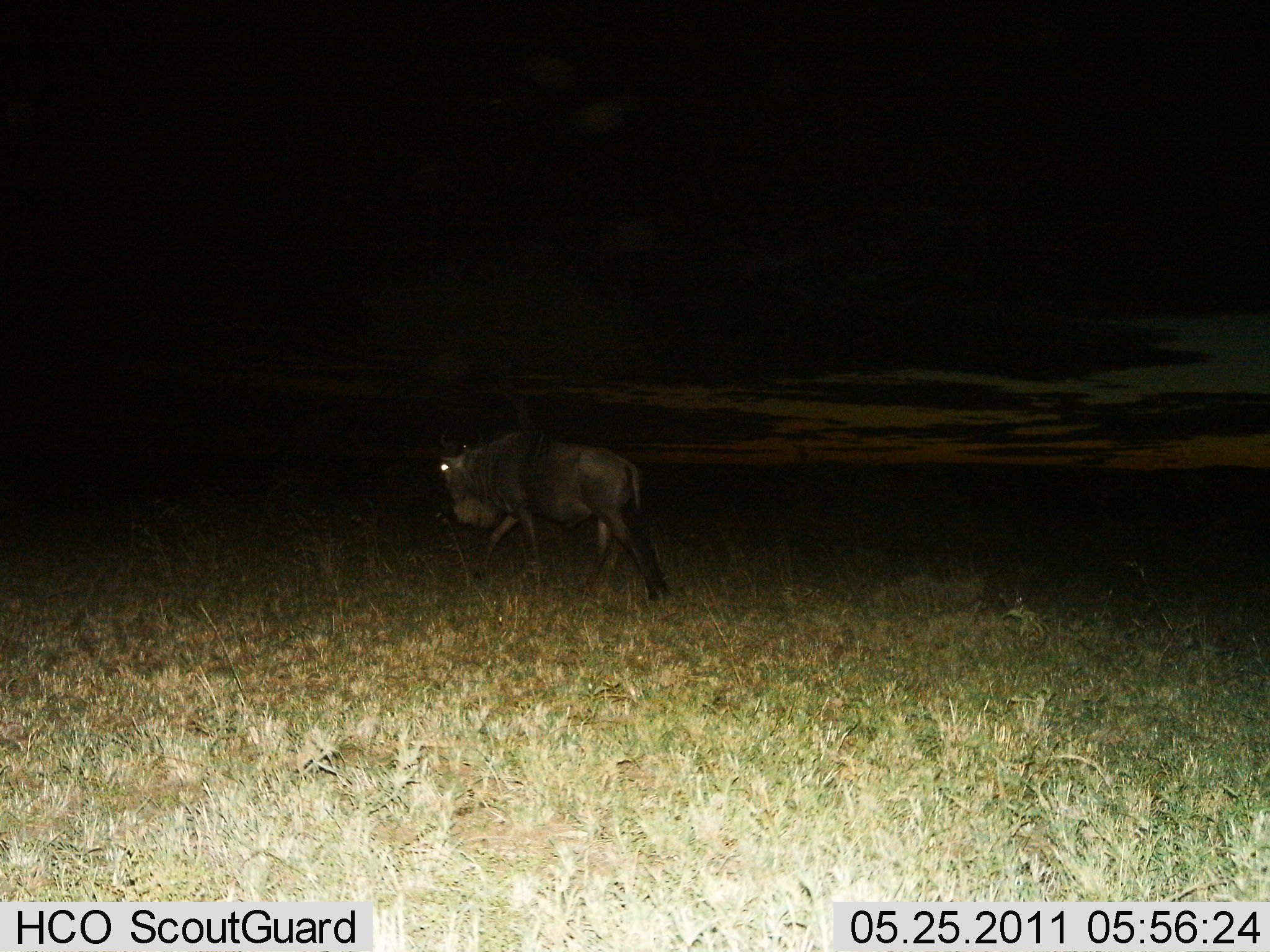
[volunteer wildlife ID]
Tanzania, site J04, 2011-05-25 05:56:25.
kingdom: Animalia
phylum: Chordata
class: Mammalia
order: Artiodactyla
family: Bovidae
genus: Connochaetes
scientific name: Connochaetes taurinus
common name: blue wildebeest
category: wildebeest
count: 1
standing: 0%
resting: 0%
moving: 100%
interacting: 0%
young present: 0%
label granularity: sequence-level